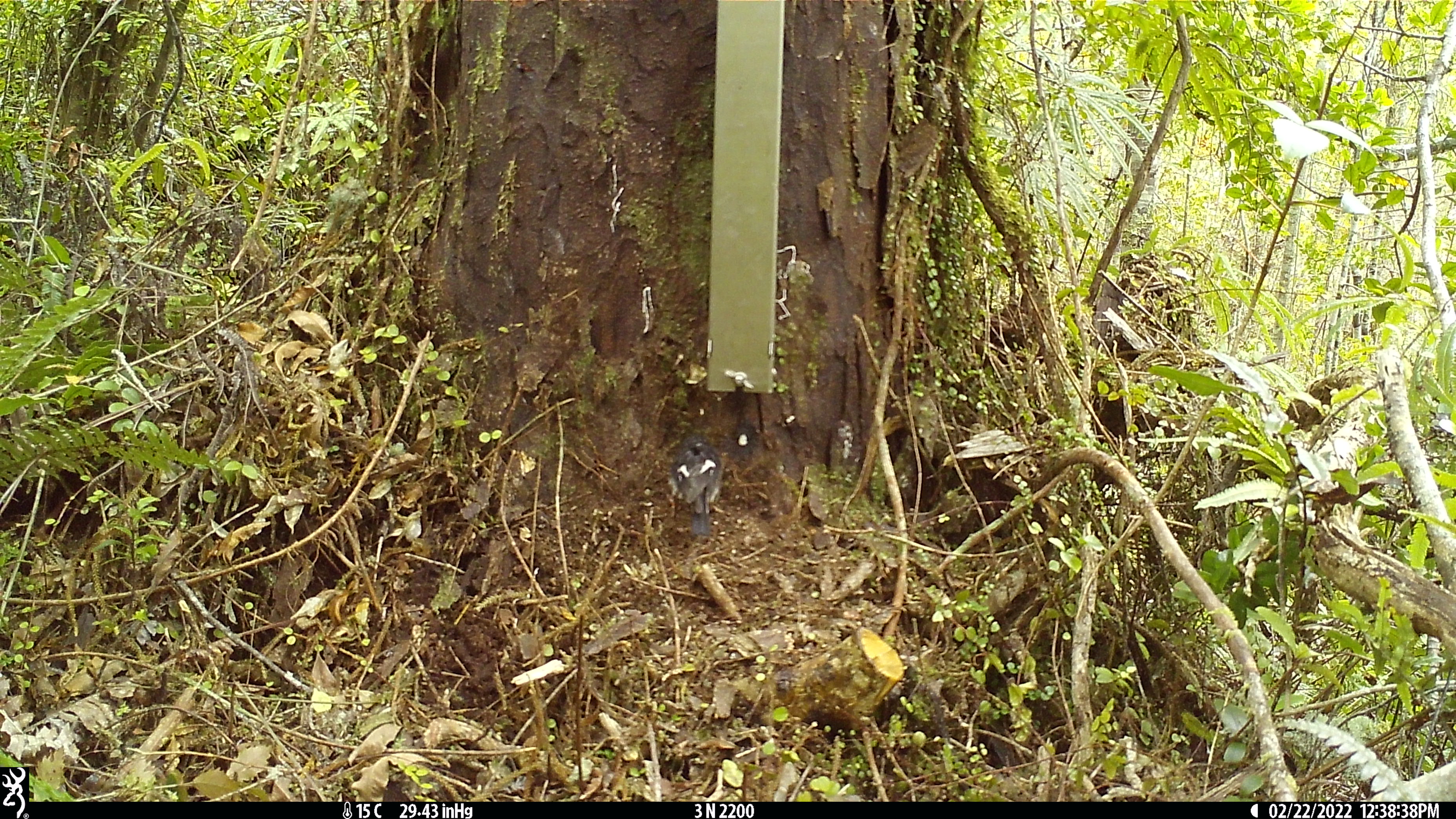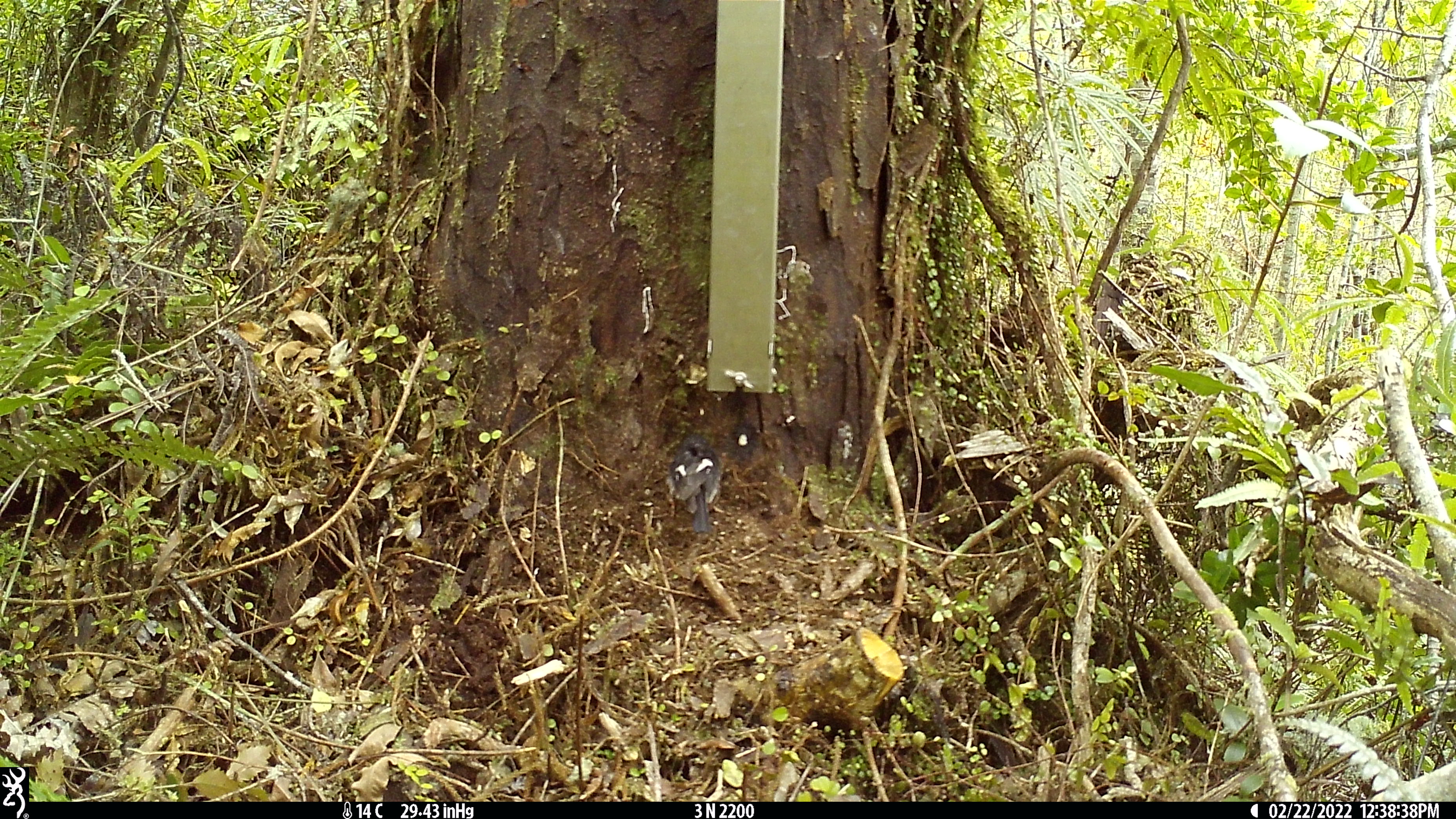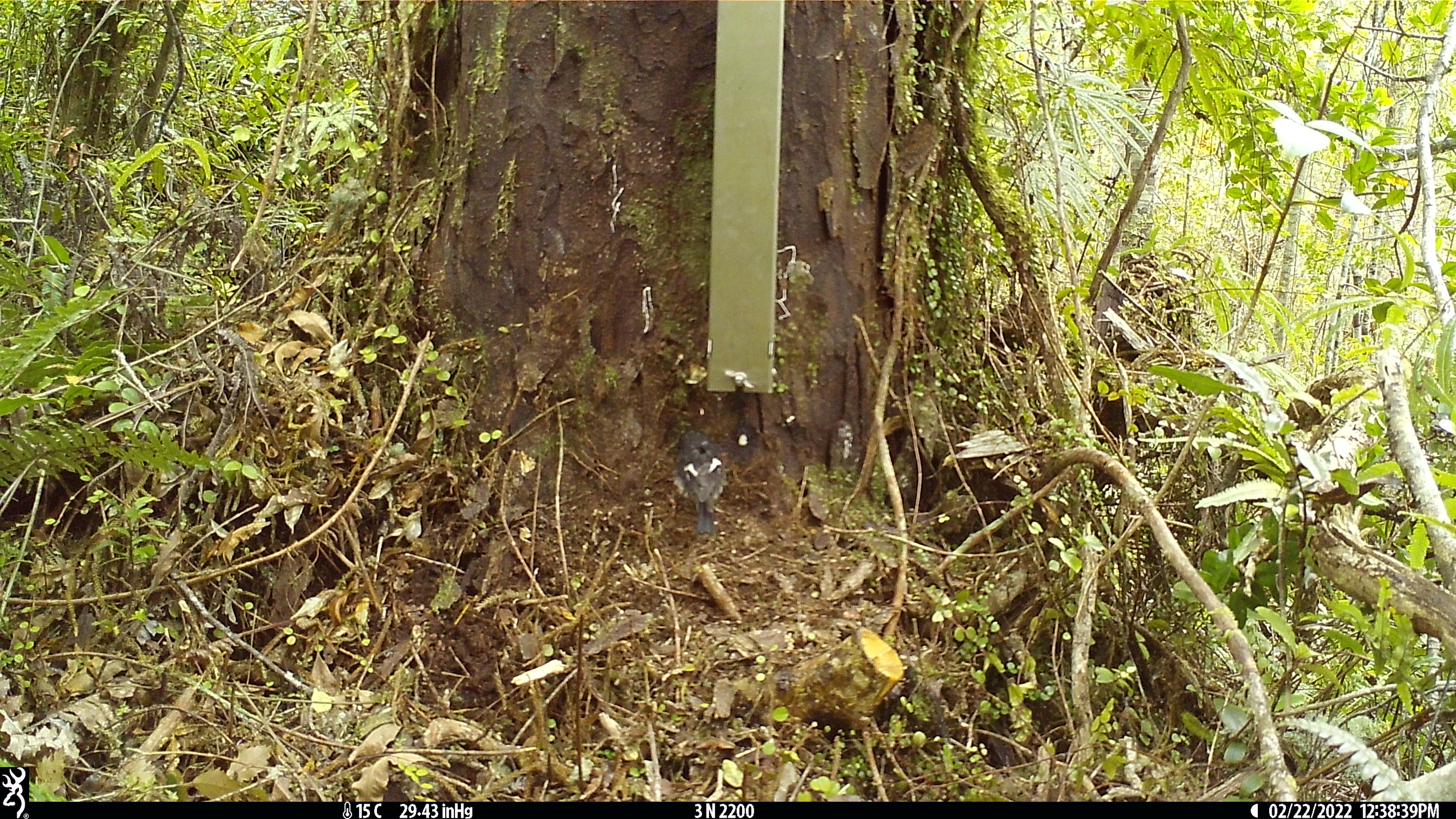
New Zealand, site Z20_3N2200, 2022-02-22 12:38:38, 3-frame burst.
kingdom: Animalia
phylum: Chordata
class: Aves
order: Passeriformes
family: Petroicidae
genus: Petroica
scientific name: Petroica macrocephala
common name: tomtit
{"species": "tomtit (Petroica macrocephala)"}